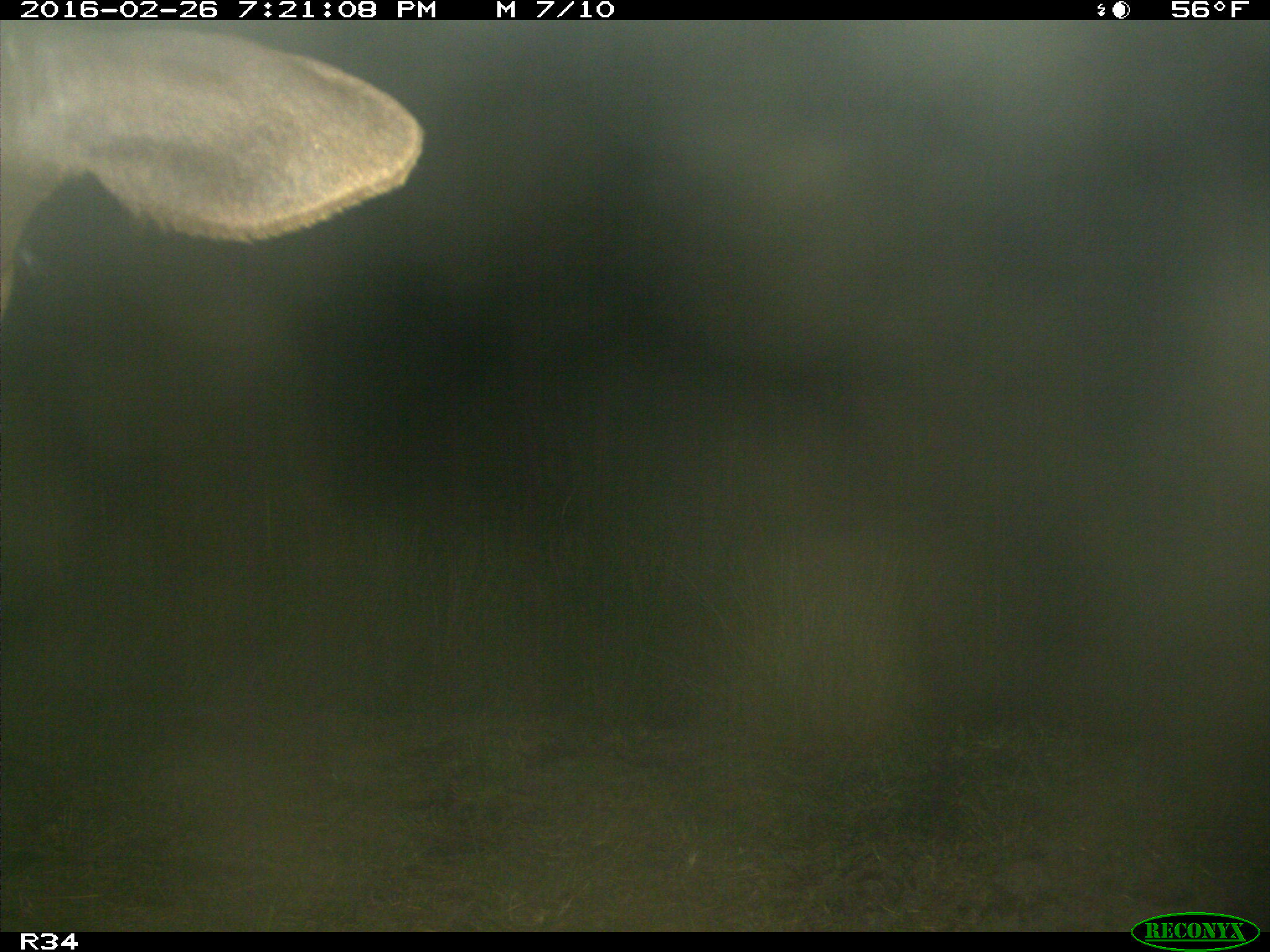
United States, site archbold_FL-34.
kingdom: Animalia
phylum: Chordata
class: Mammalia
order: Artiodactyla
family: Bovidae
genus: Bos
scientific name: Bos taurus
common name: domestic cow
Bos taurus (domestic cow).